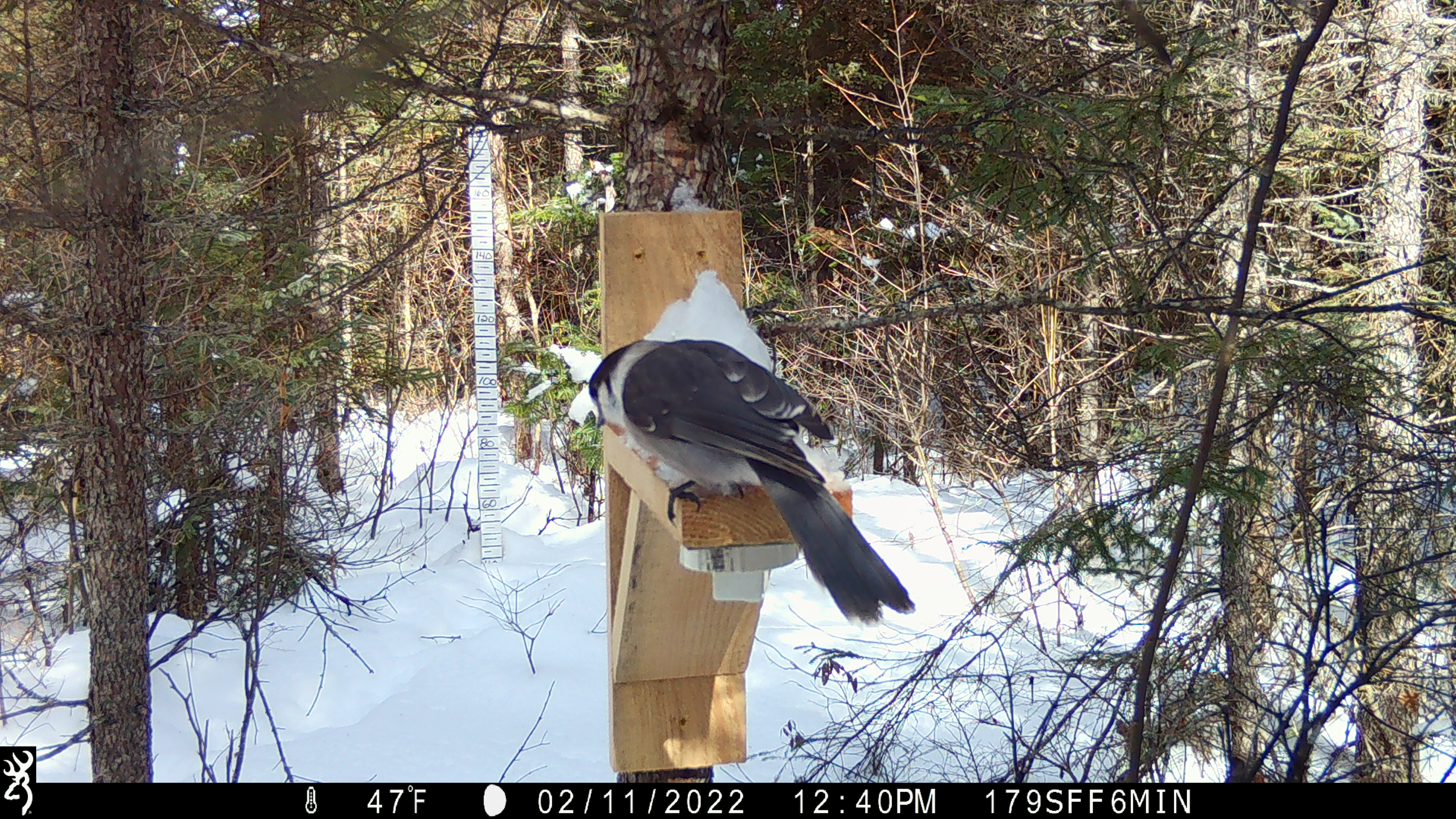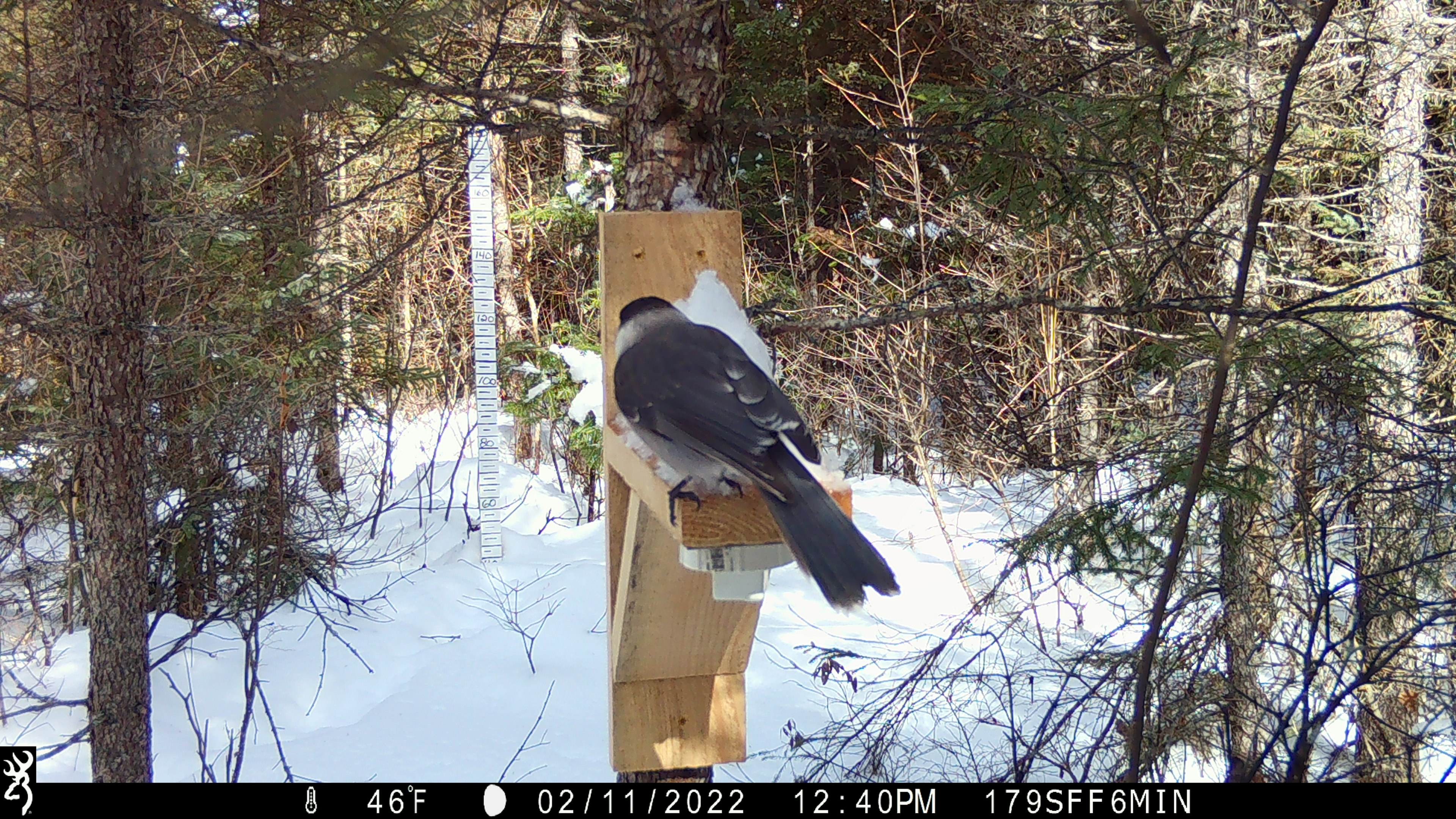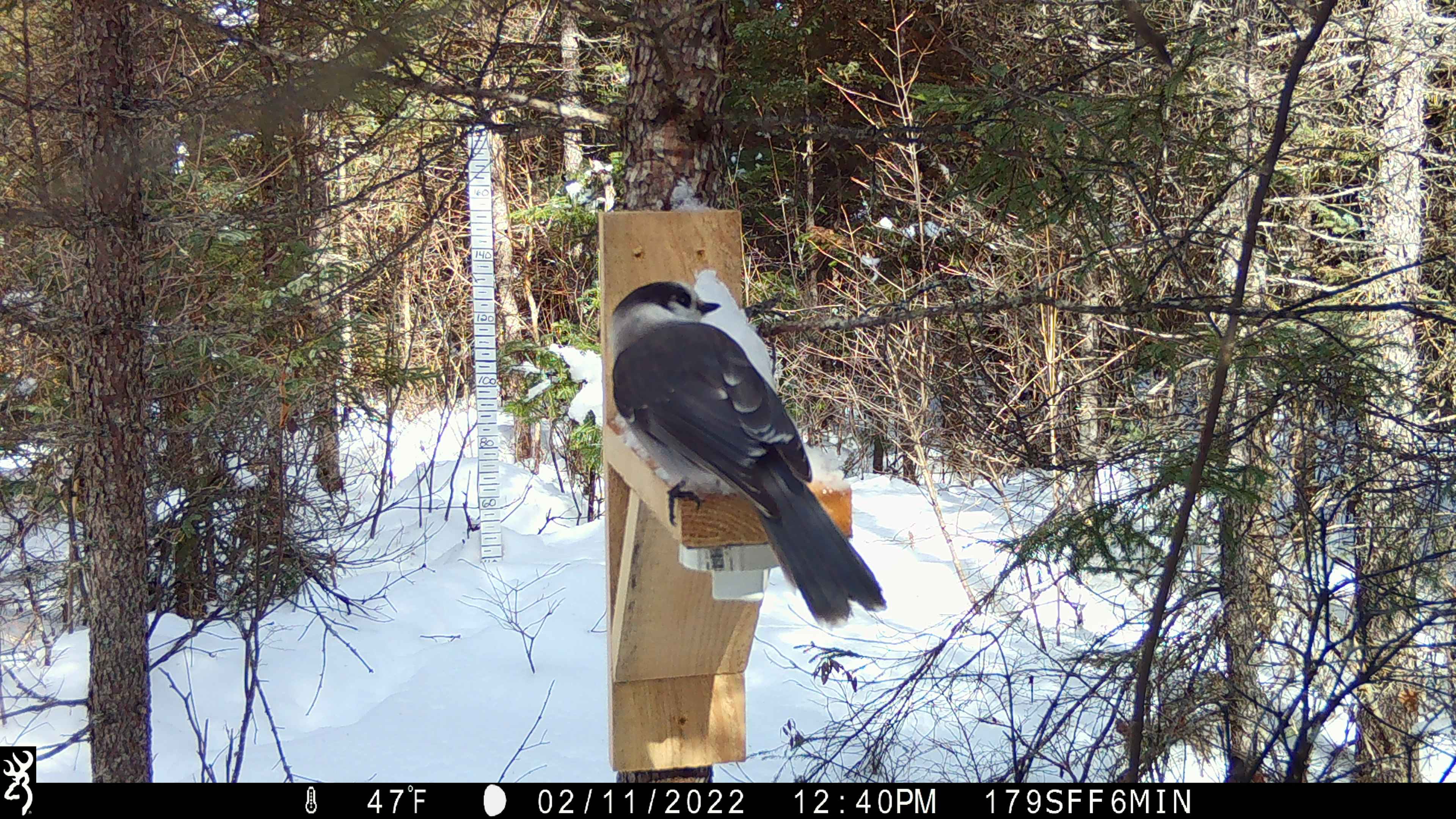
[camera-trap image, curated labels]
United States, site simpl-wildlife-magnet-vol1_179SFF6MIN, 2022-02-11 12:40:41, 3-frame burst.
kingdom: Animalia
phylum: Chordata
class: Aves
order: Passeriformes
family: Corvidae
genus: Perisoreus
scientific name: Perisoreus canadensis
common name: canada jay